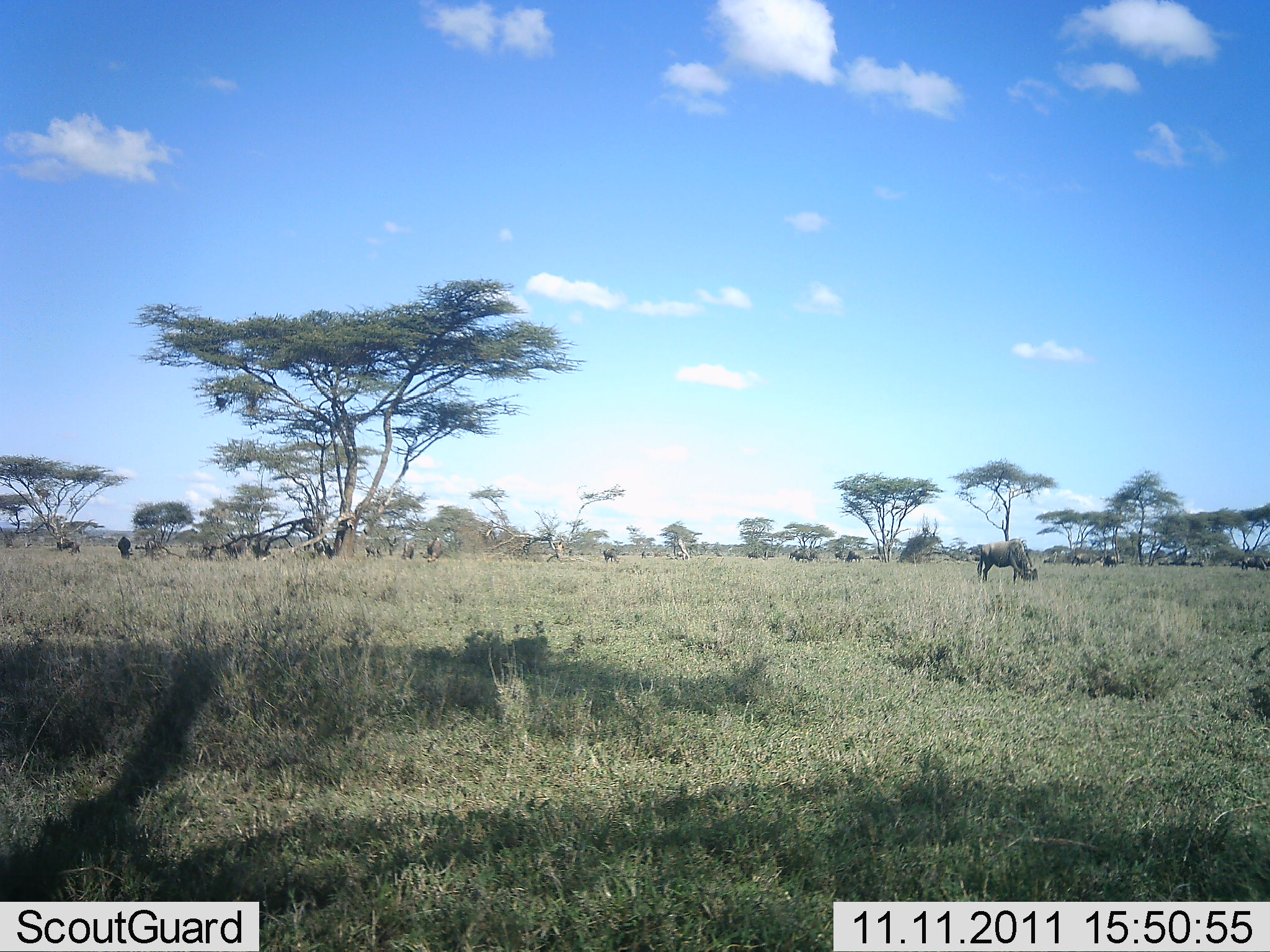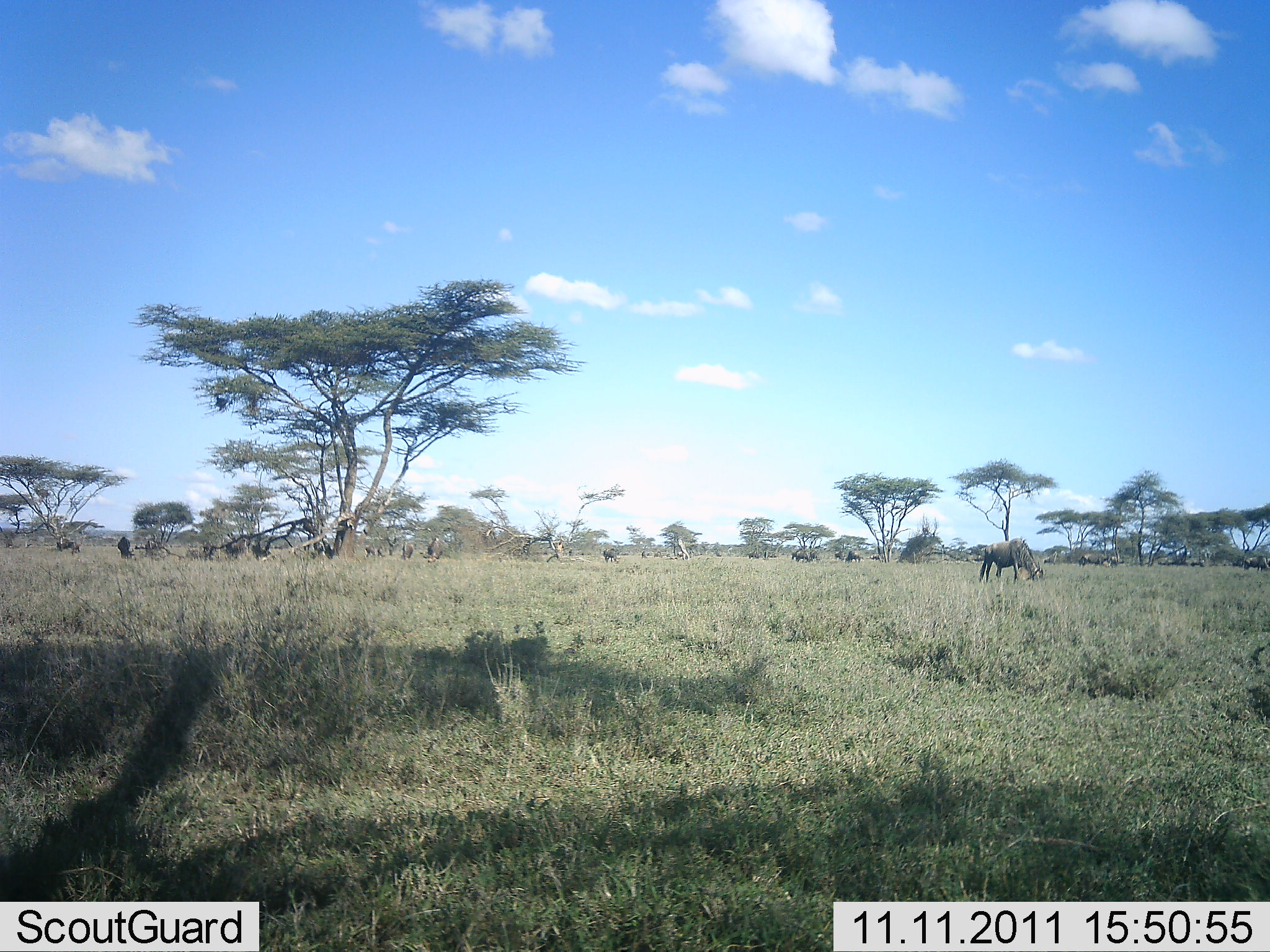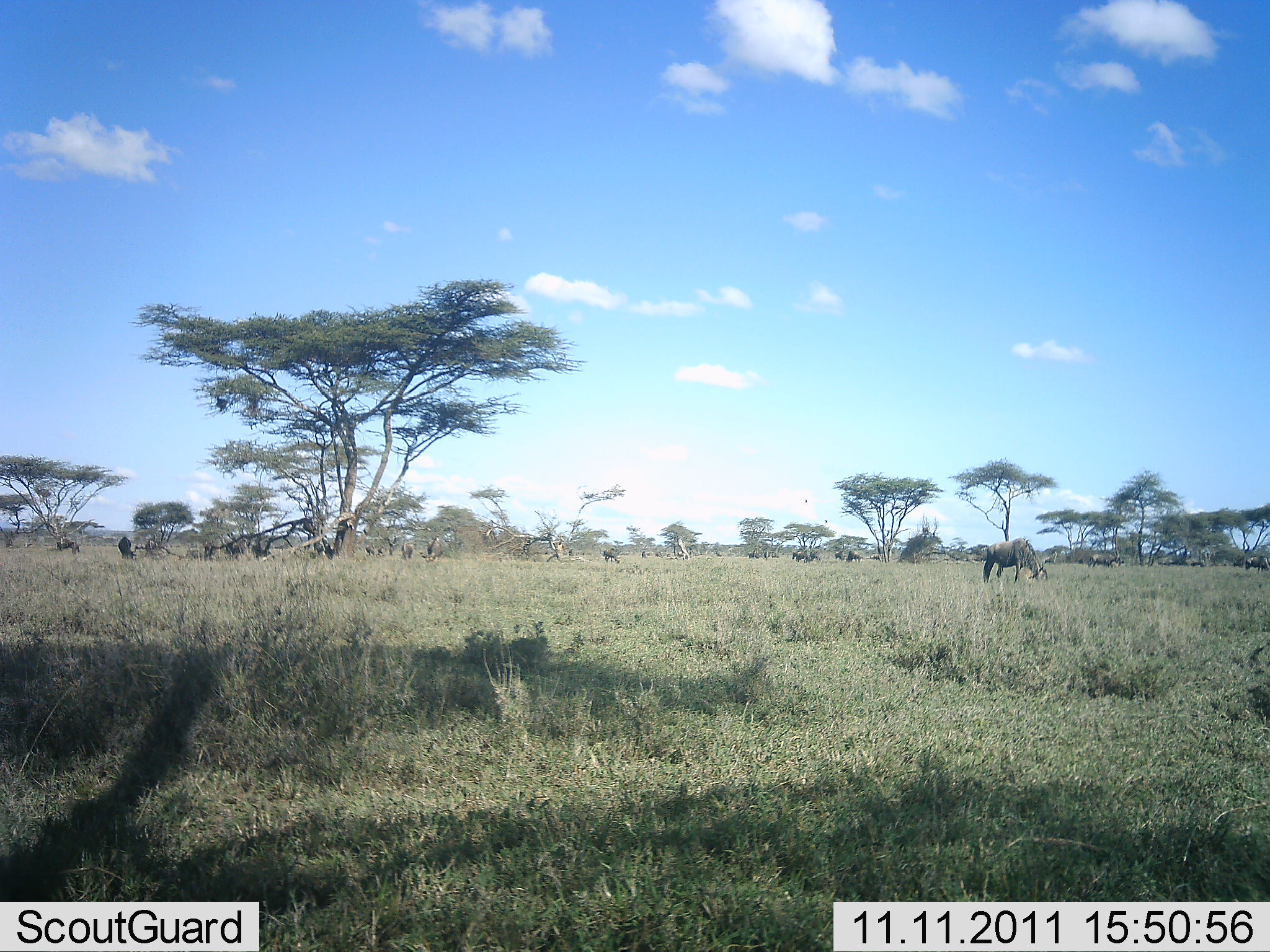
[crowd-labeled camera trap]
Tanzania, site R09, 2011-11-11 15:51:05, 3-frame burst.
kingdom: Animalia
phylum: Chordata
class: Mammalia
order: Artiodactyla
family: Bovidae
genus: Connochaetes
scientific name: Connochaetes taurinus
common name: blue wildebeest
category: wildebeest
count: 11-50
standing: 20%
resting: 13%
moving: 13%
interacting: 0%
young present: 0%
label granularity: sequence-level